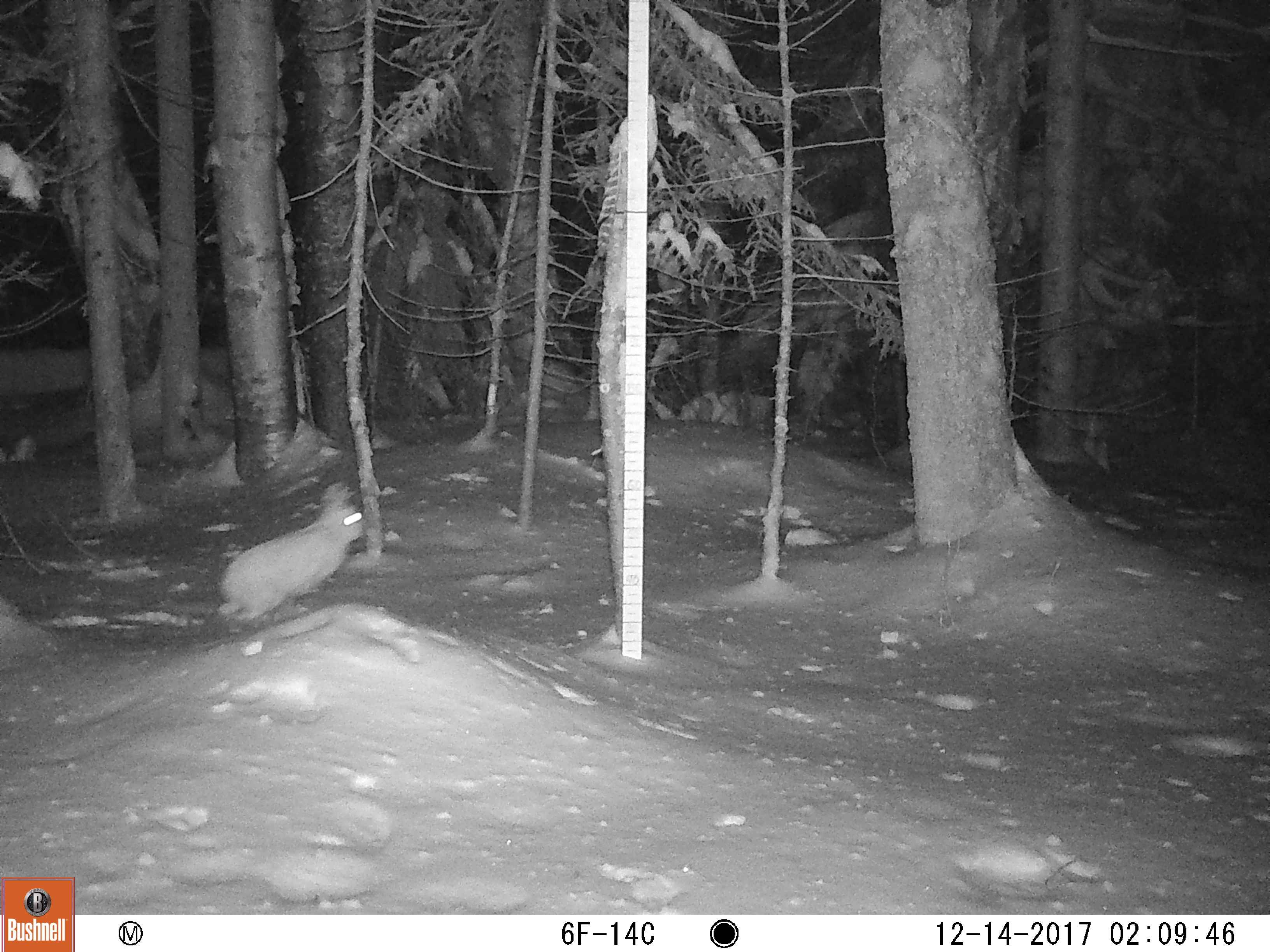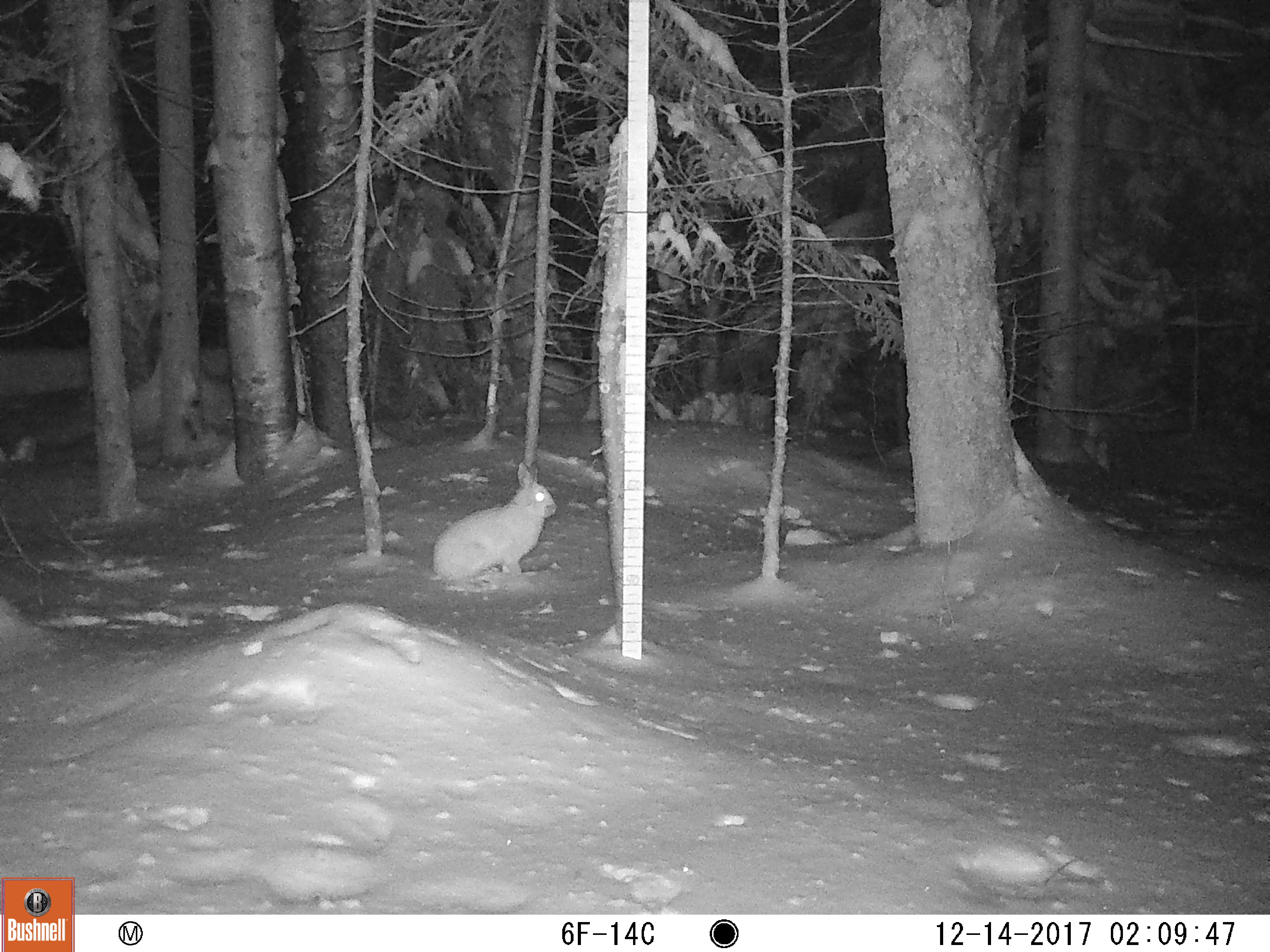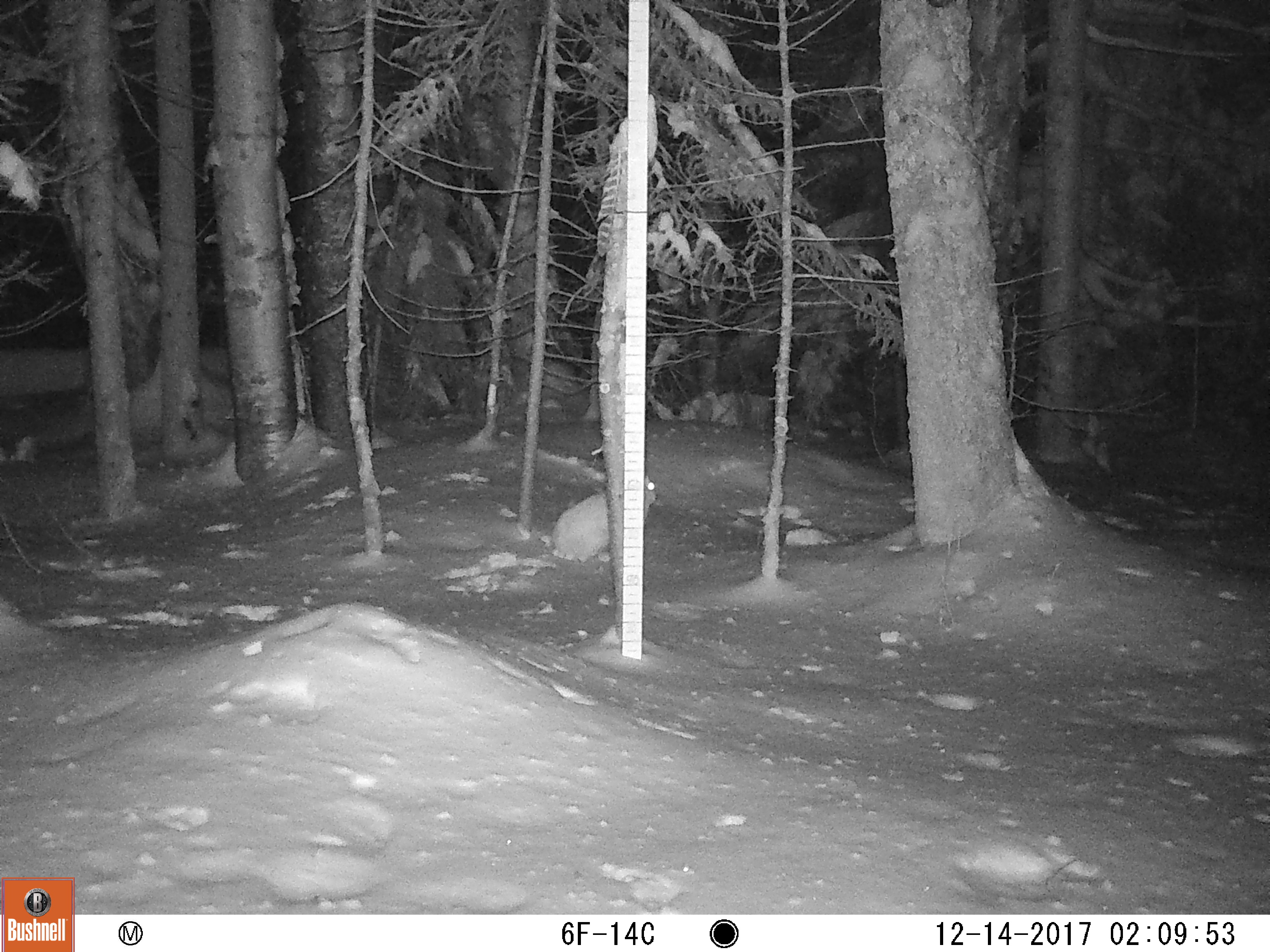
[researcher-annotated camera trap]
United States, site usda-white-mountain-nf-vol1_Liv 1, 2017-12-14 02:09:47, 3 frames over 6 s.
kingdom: Animalia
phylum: Chordata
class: Mammalia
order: Lagomorpha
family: Leporidae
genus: Lepus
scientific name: Lepus americanus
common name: snowshoe hare